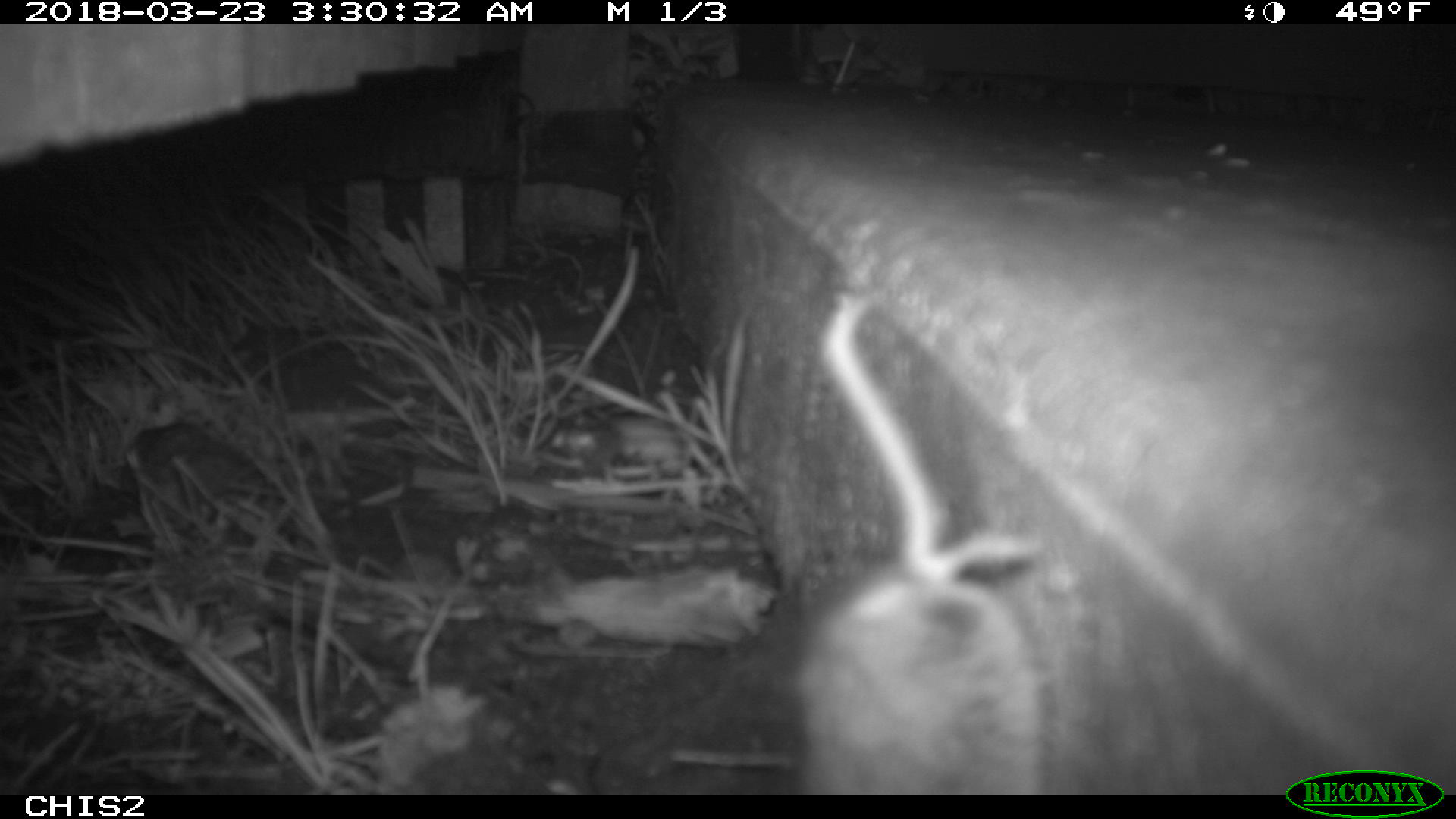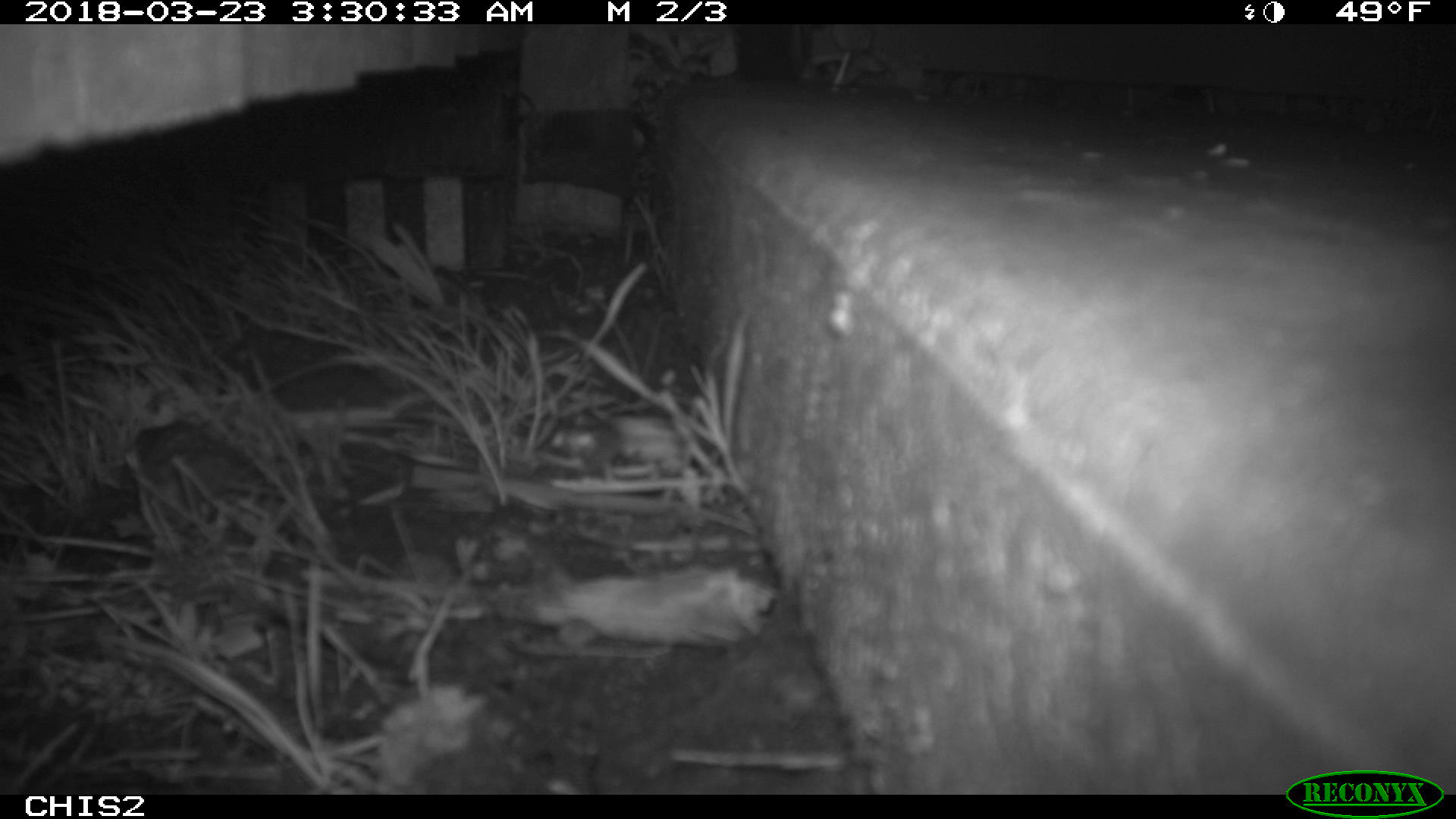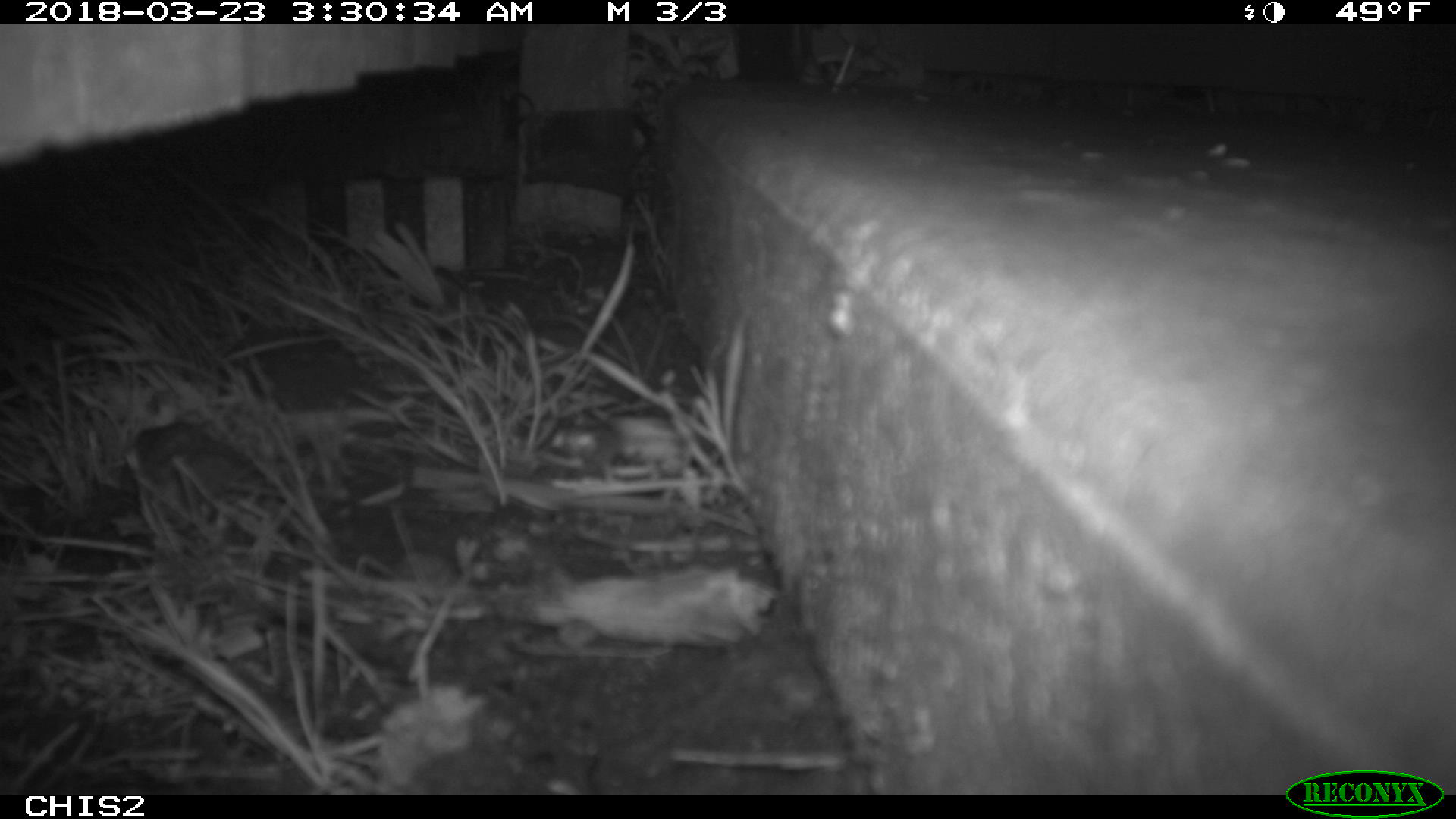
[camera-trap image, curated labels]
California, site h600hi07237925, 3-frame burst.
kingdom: Animalia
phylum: Chordata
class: Mammalia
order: Rodentia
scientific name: Rodentia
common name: rodent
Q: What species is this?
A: Rodent (Rodentia).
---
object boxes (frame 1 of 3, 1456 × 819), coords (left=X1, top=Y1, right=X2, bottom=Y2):
rodent: (left=789, top=292, right=1047, bottom=794)